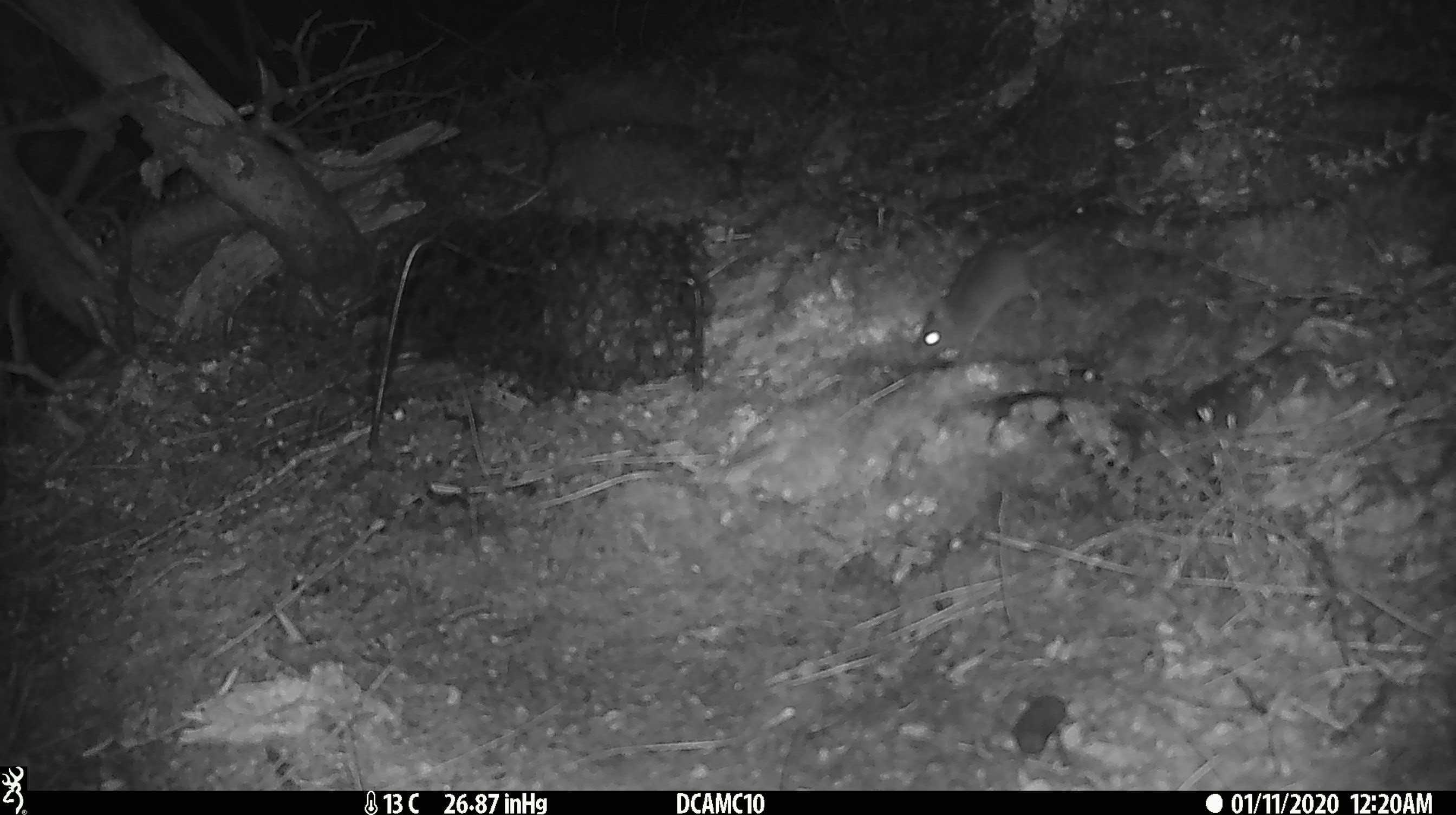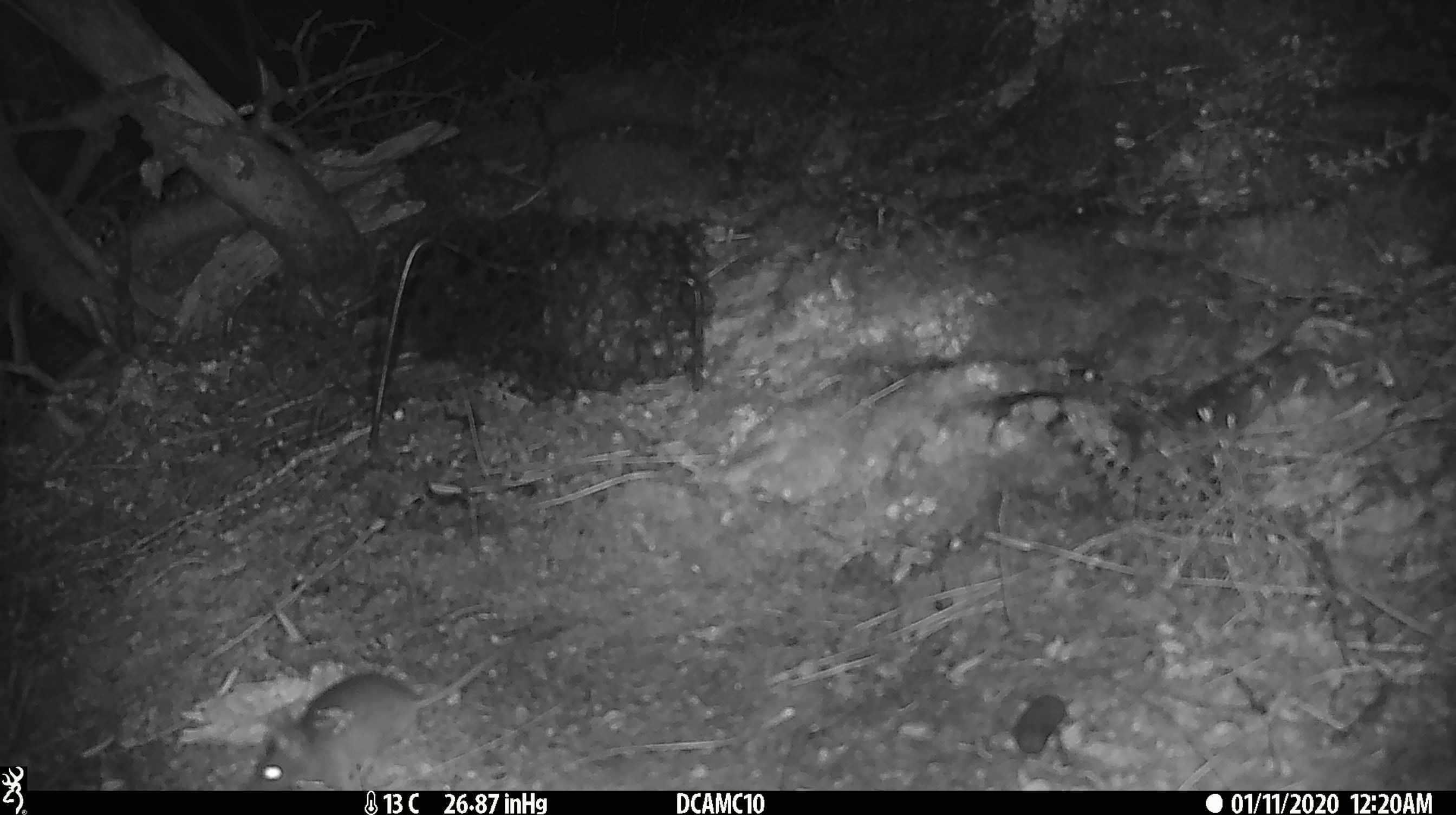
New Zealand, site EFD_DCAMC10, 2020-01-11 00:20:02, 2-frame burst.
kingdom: Animalia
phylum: Chordata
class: Mammalia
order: Rodentia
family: Muridae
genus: Mus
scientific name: Mus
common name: mouse